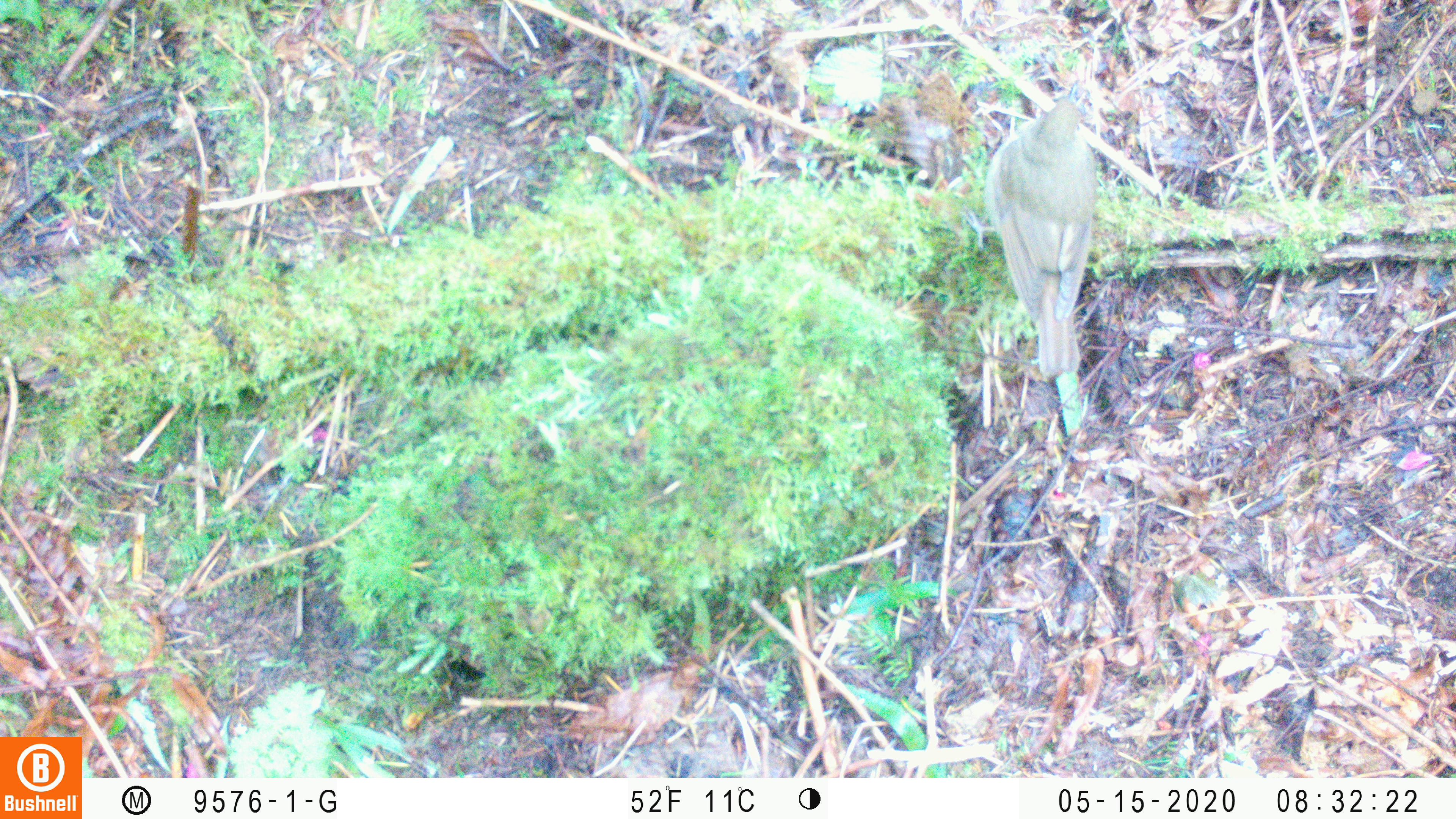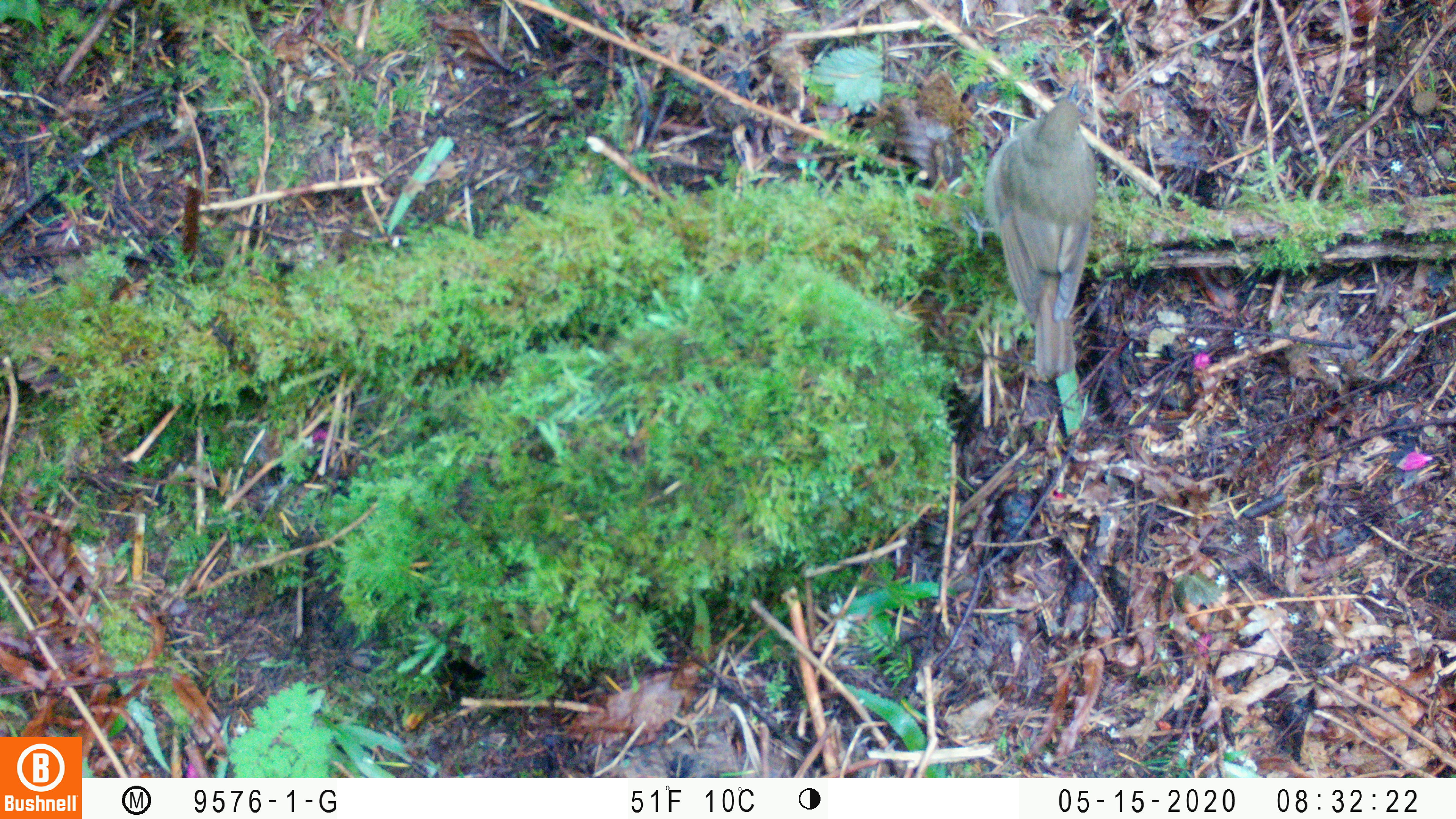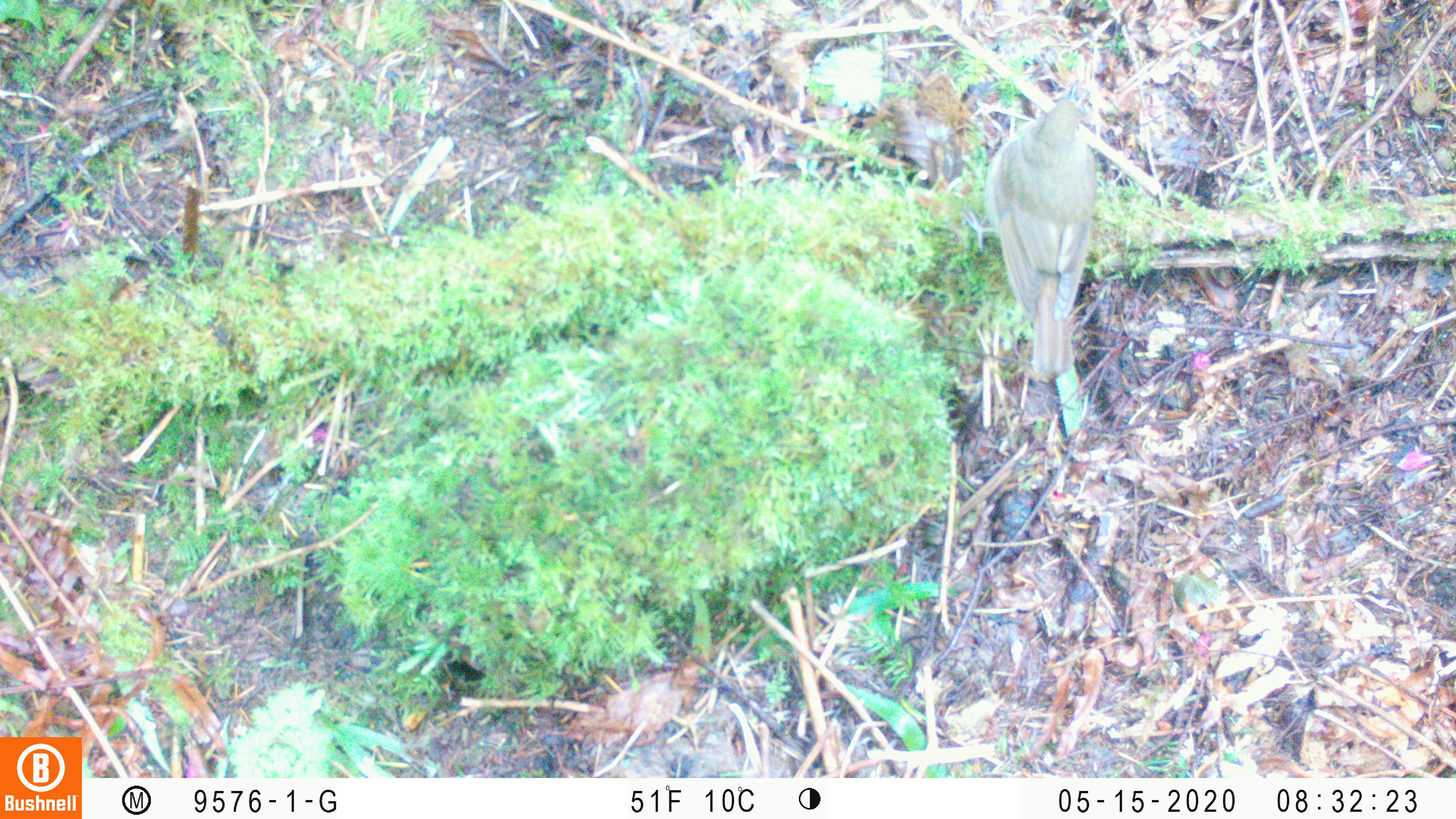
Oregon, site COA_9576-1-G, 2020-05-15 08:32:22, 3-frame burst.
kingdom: Animalia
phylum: Chordata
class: Aves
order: Passeriformes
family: Turdidae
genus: Catharus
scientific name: Catharus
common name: brown thrushes and nightingale-thrushes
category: catharus species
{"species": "catharus species (brown thrushes and nightingale-thrushes) (Catharus)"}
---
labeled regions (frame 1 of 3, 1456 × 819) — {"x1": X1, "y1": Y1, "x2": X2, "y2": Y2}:
catharus species: {"x1": 989, "y1": 79, "x2": 1114, "y2": 384}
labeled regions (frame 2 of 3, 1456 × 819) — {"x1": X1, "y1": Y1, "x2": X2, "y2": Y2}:
catharus species: {"x1": 981, "y1": 79, "x2": 1101, "y2": 392}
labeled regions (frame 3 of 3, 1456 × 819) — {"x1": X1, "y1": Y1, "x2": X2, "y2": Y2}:
catharus species: {"x1": 983, "y1": 83, "x2": 1105, "y2": 389}